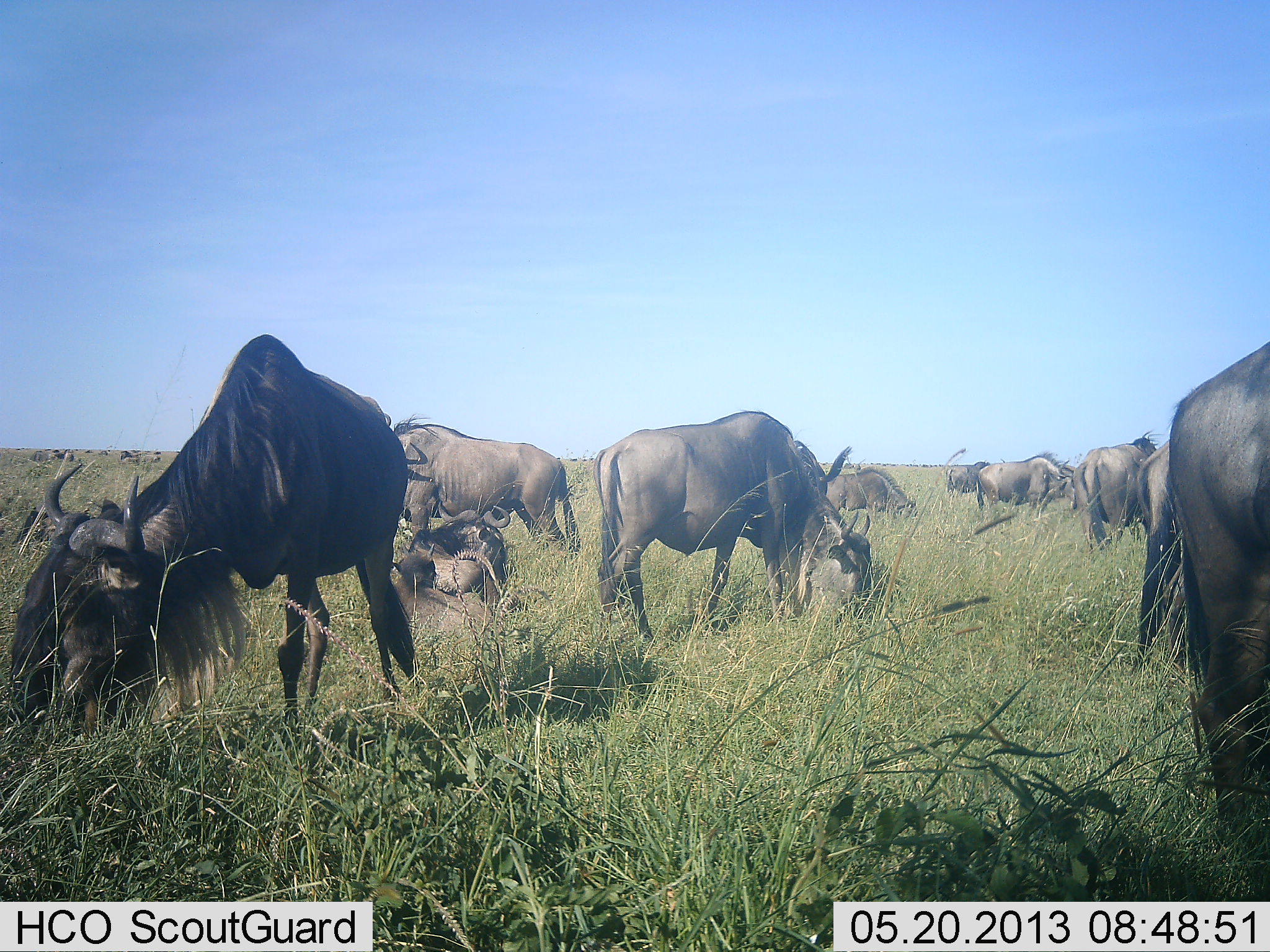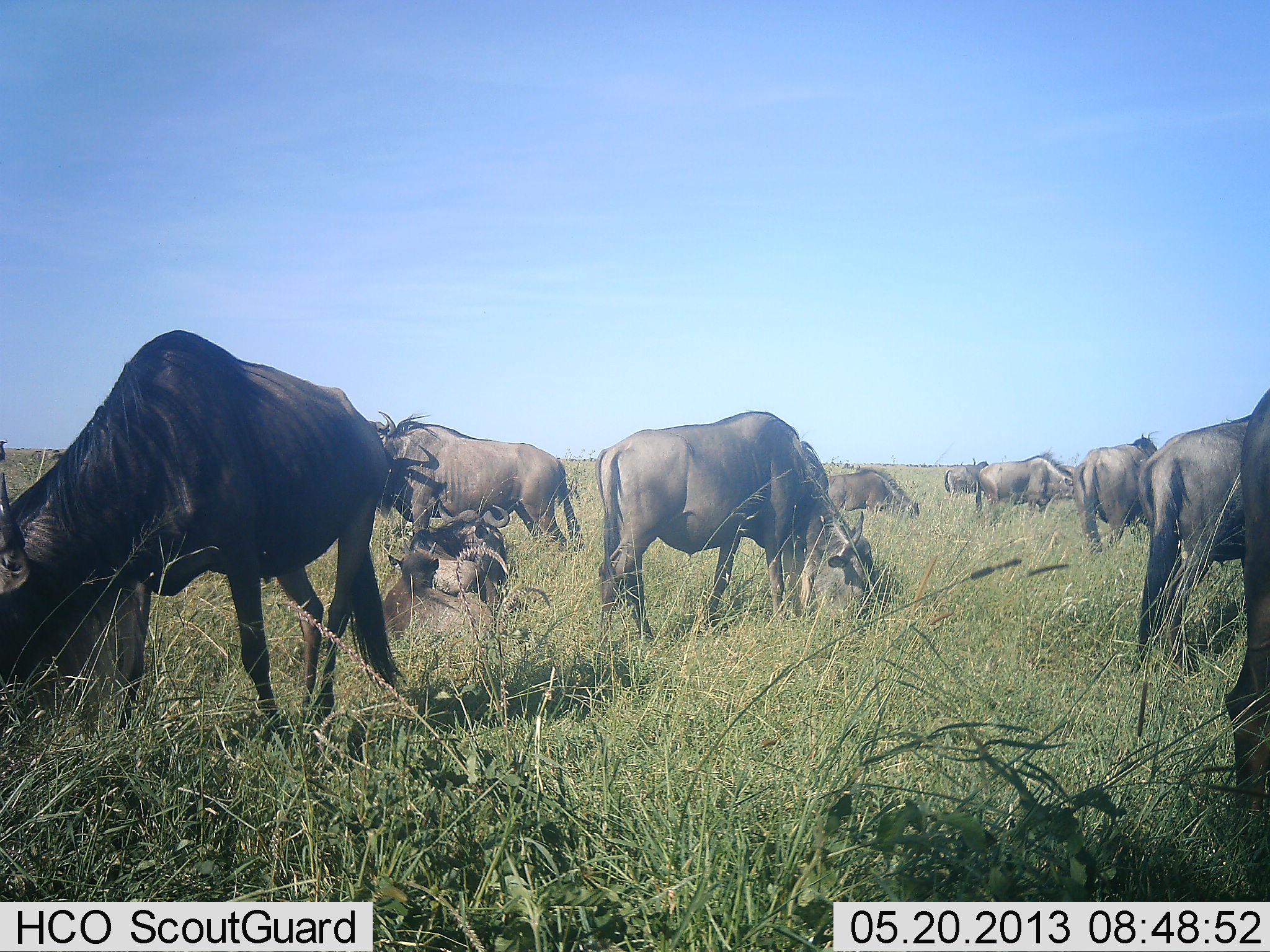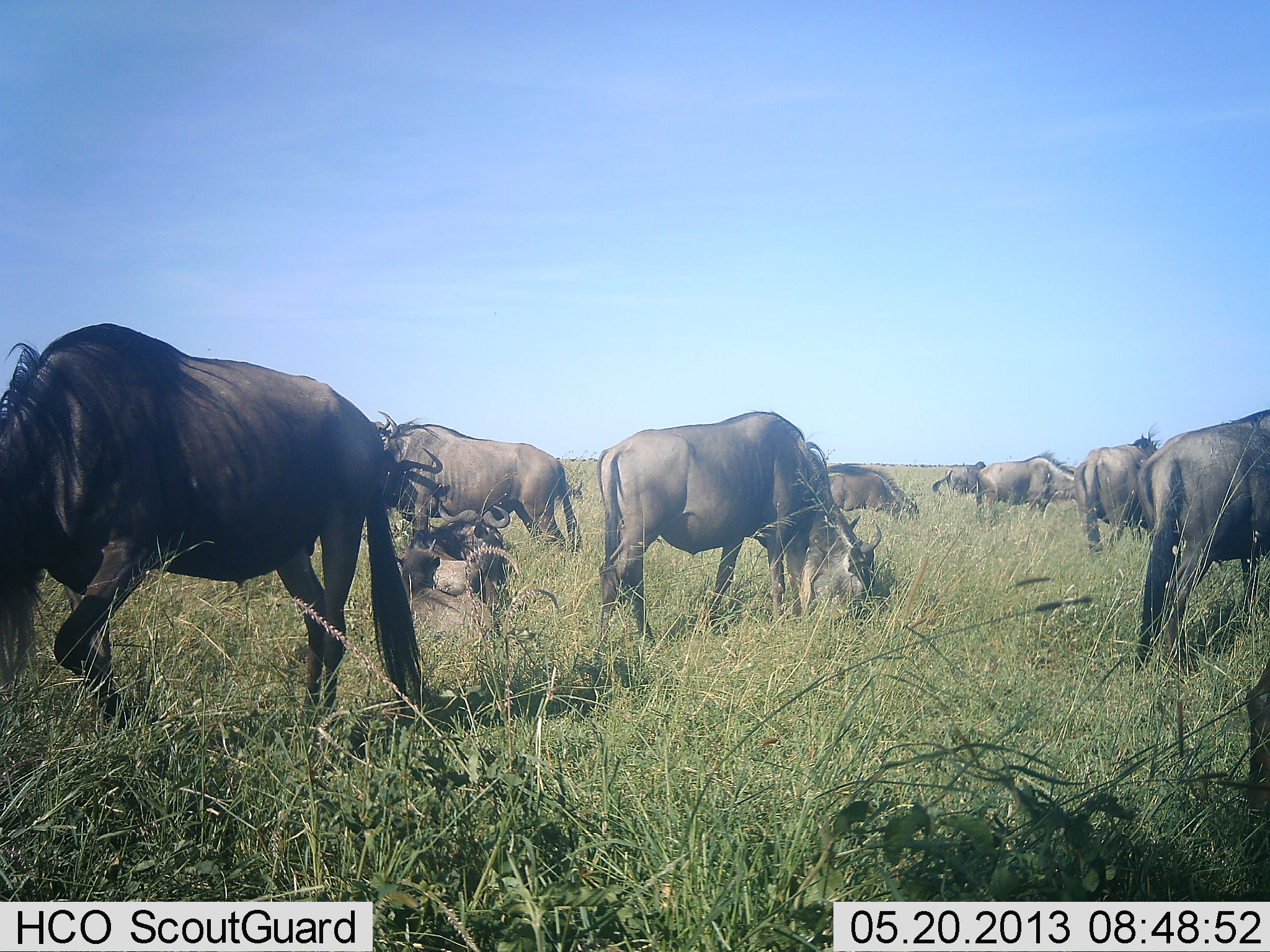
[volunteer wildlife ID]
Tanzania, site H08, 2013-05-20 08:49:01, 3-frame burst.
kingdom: Animalia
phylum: Chordata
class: Mammalia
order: Artiodactyla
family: Bovidae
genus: Connochaetes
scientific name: Connochaetes taurinus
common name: blue wildebeest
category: wildebeest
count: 11-50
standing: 50%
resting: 70%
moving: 10%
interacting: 0%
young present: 20%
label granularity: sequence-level